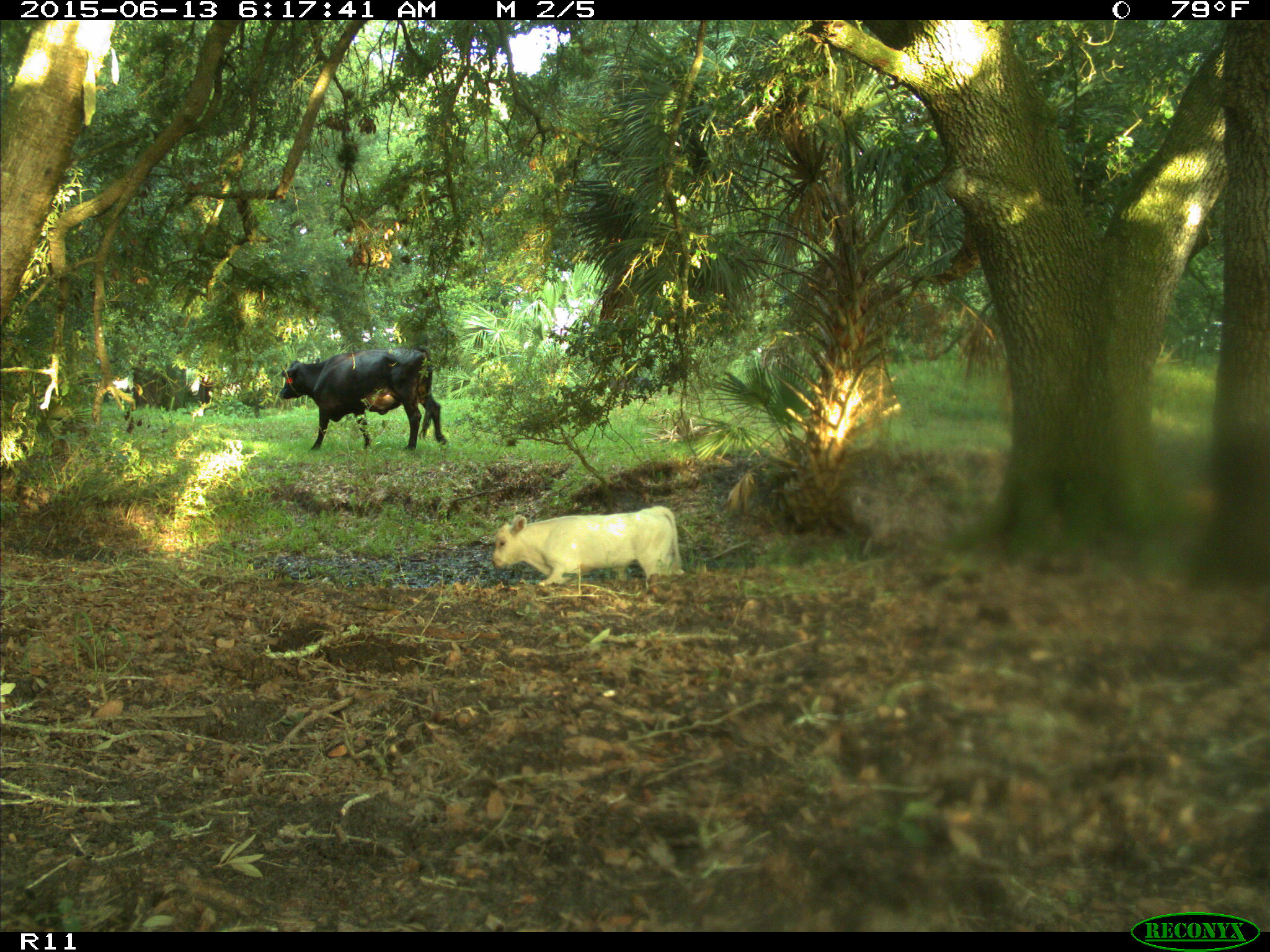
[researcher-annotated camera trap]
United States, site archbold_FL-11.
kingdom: Animalia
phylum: Chordata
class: Mammalia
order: Artiodactyla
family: Bovidae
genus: Bos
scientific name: Bos taurus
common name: domestic cow